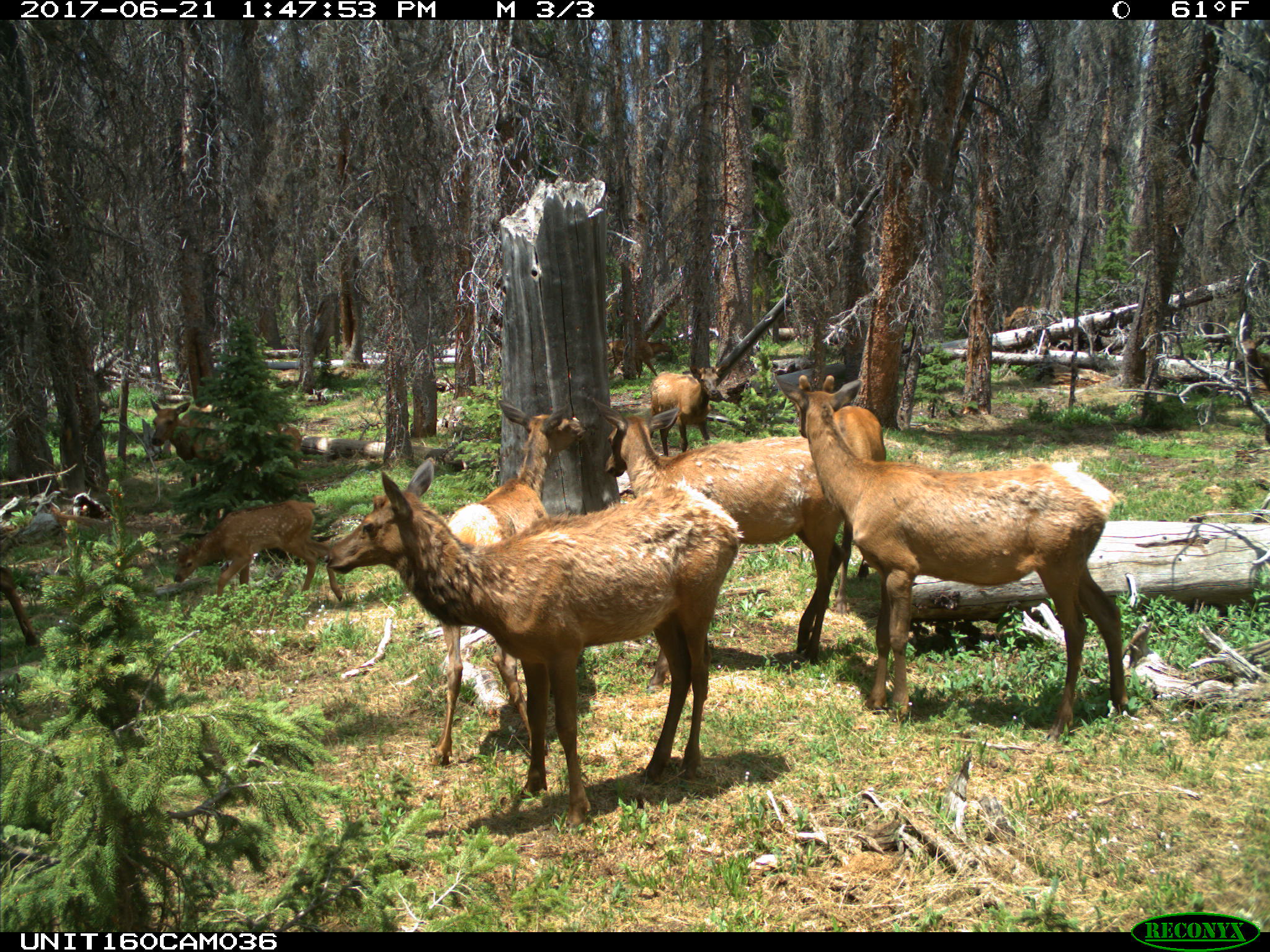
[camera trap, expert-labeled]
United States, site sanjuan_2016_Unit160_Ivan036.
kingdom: Animalia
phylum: Chordata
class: Mammalia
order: Artiodactyla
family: Cervidae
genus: Cervus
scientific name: Cervus elaphus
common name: red deer